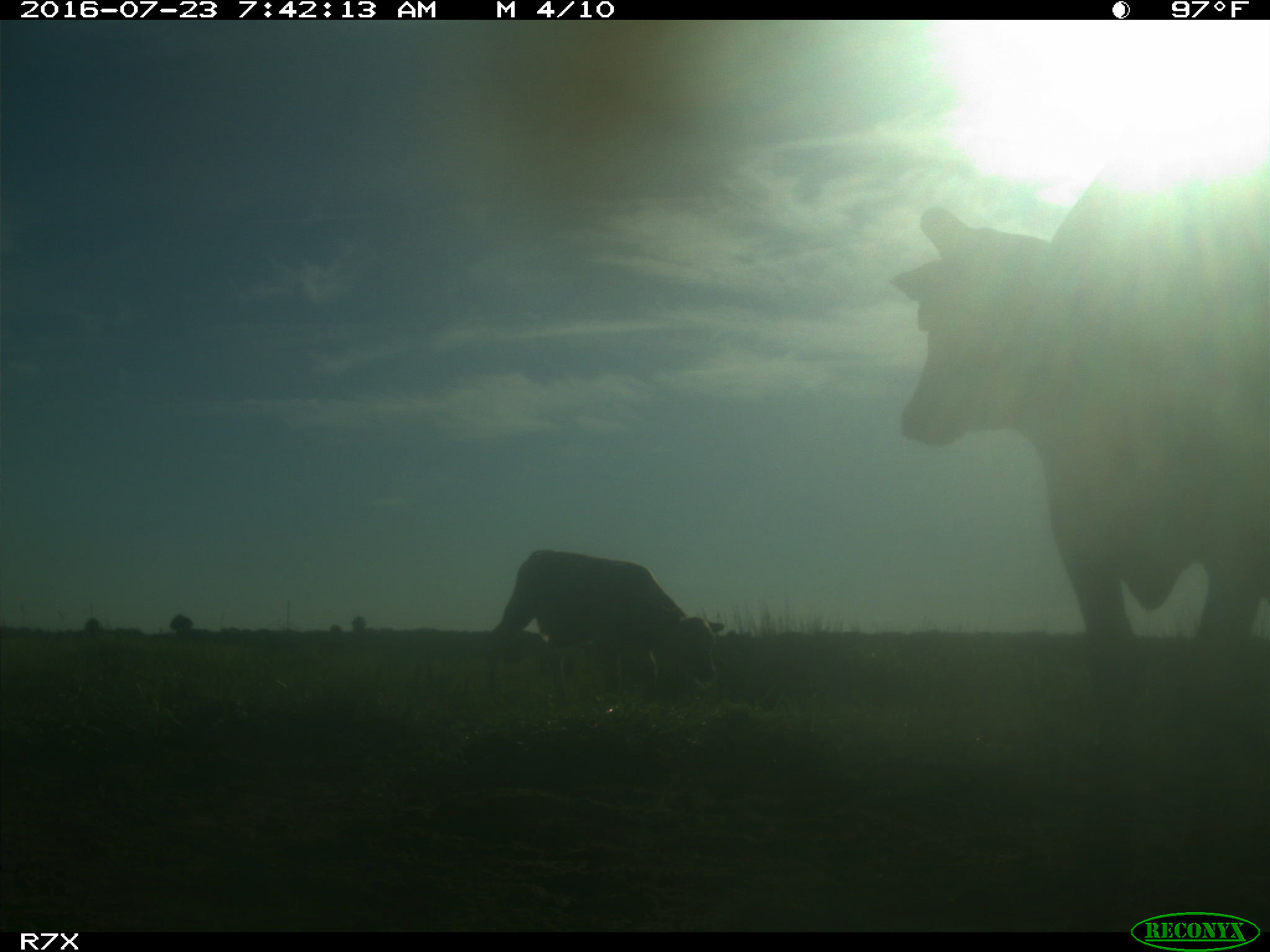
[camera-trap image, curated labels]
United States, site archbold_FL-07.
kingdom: Animalia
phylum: Chordata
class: Mammalia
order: Artiodactyla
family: Bovidae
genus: Bos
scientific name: Bos taurus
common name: domestic cow